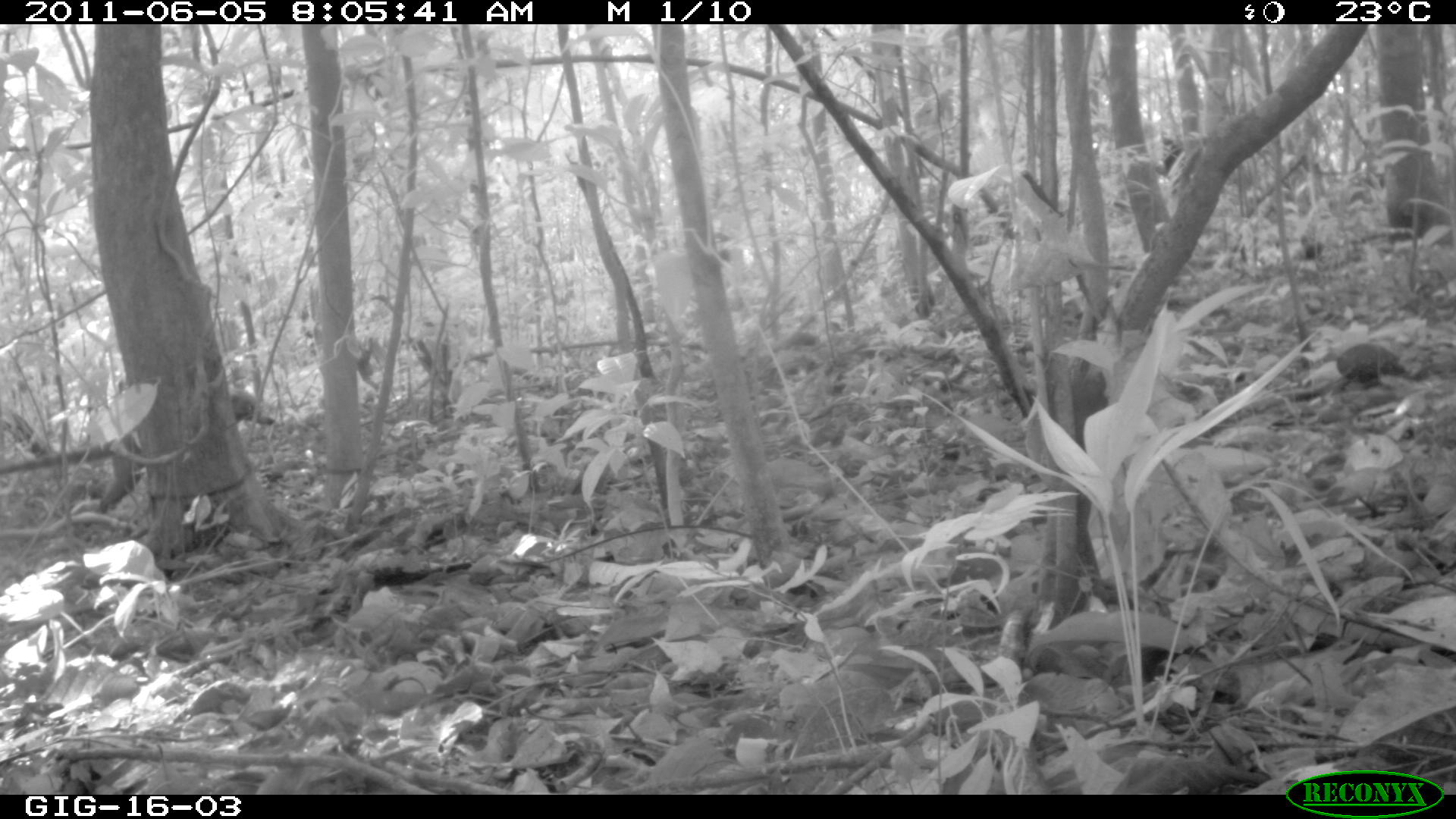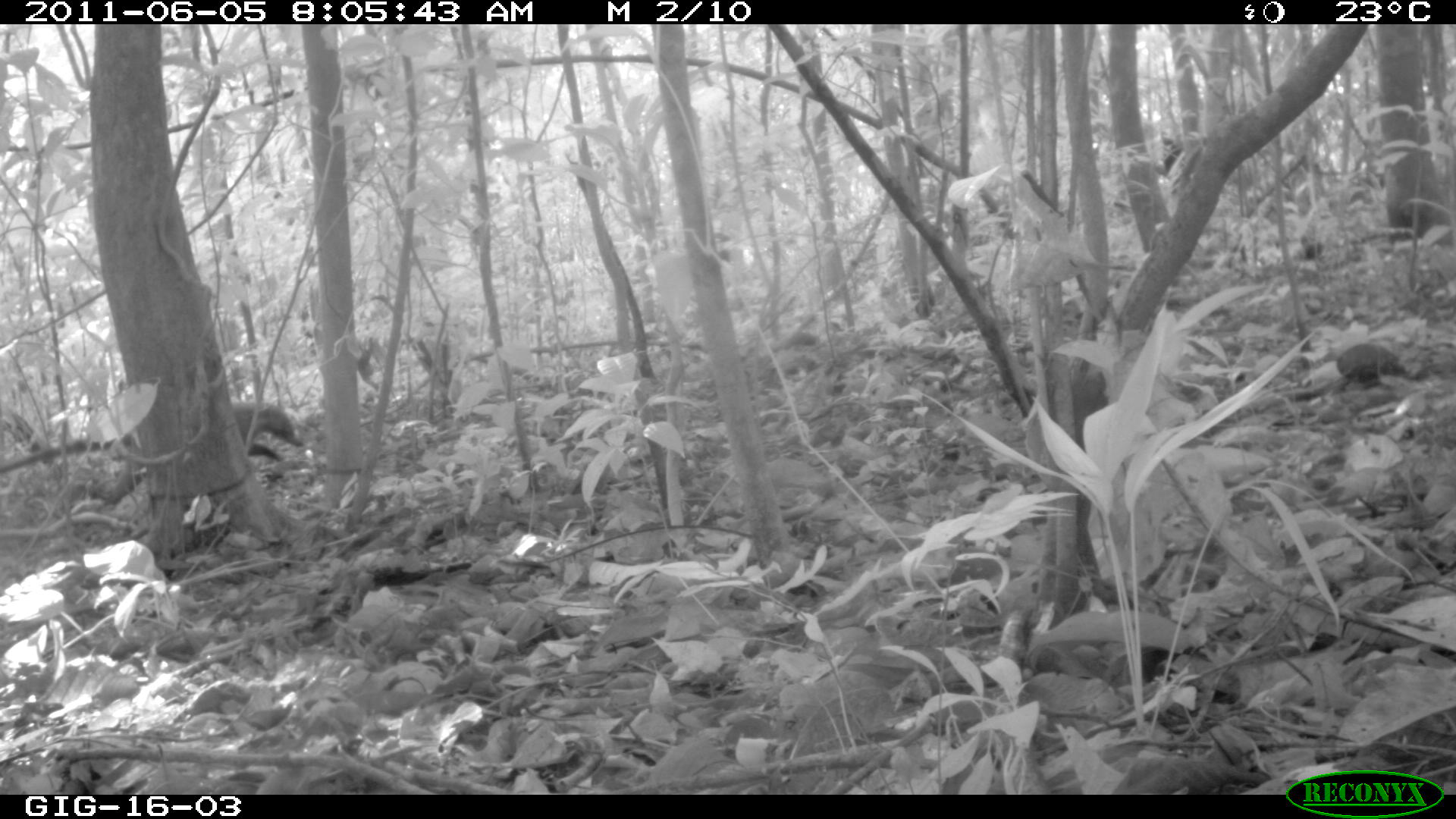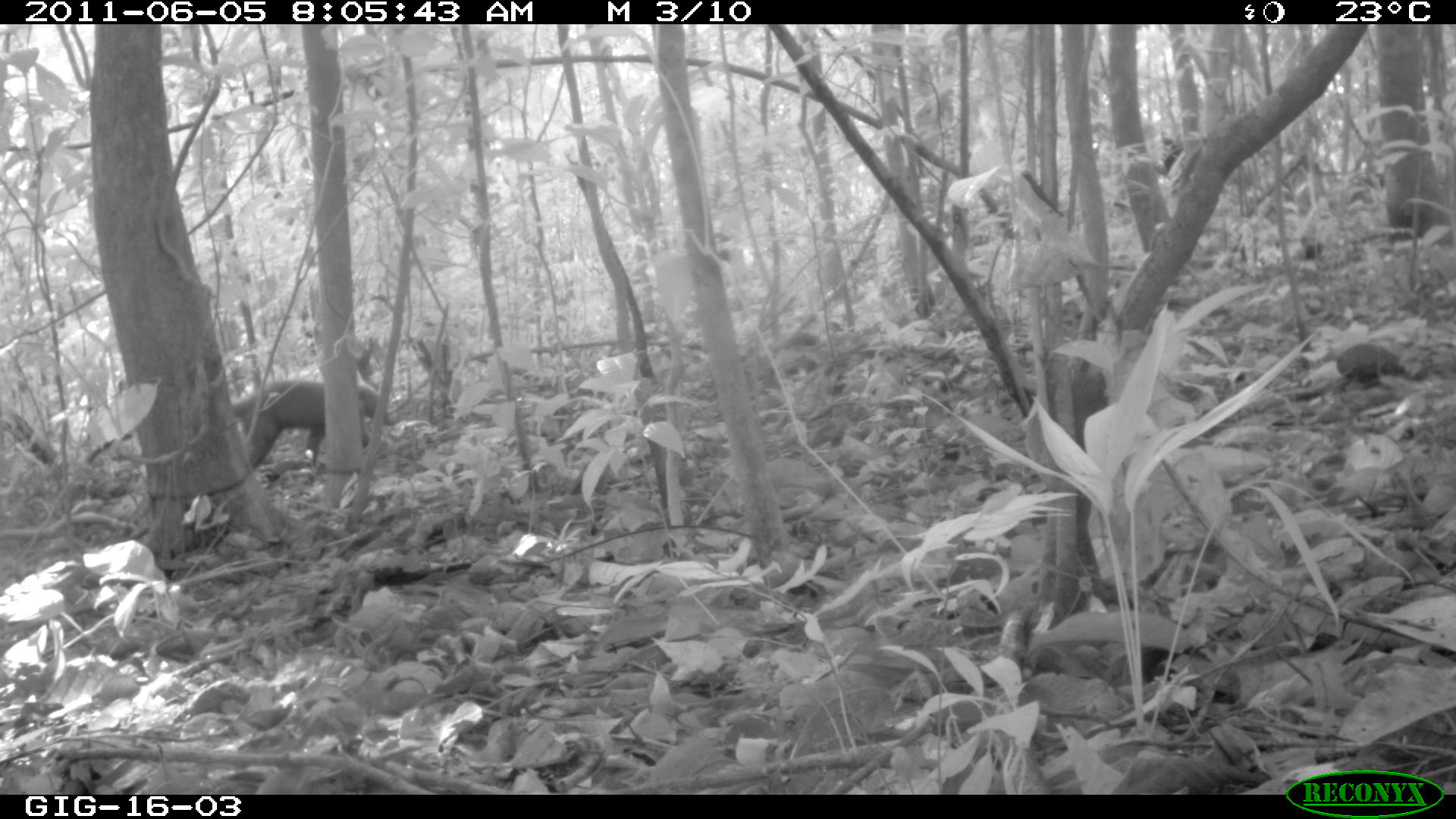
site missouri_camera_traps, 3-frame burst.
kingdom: Animalia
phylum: Chordata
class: Mammalia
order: Carnivora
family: Procyonidae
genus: Nasua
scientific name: Nasua narica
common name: white-nosed coati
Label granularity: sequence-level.